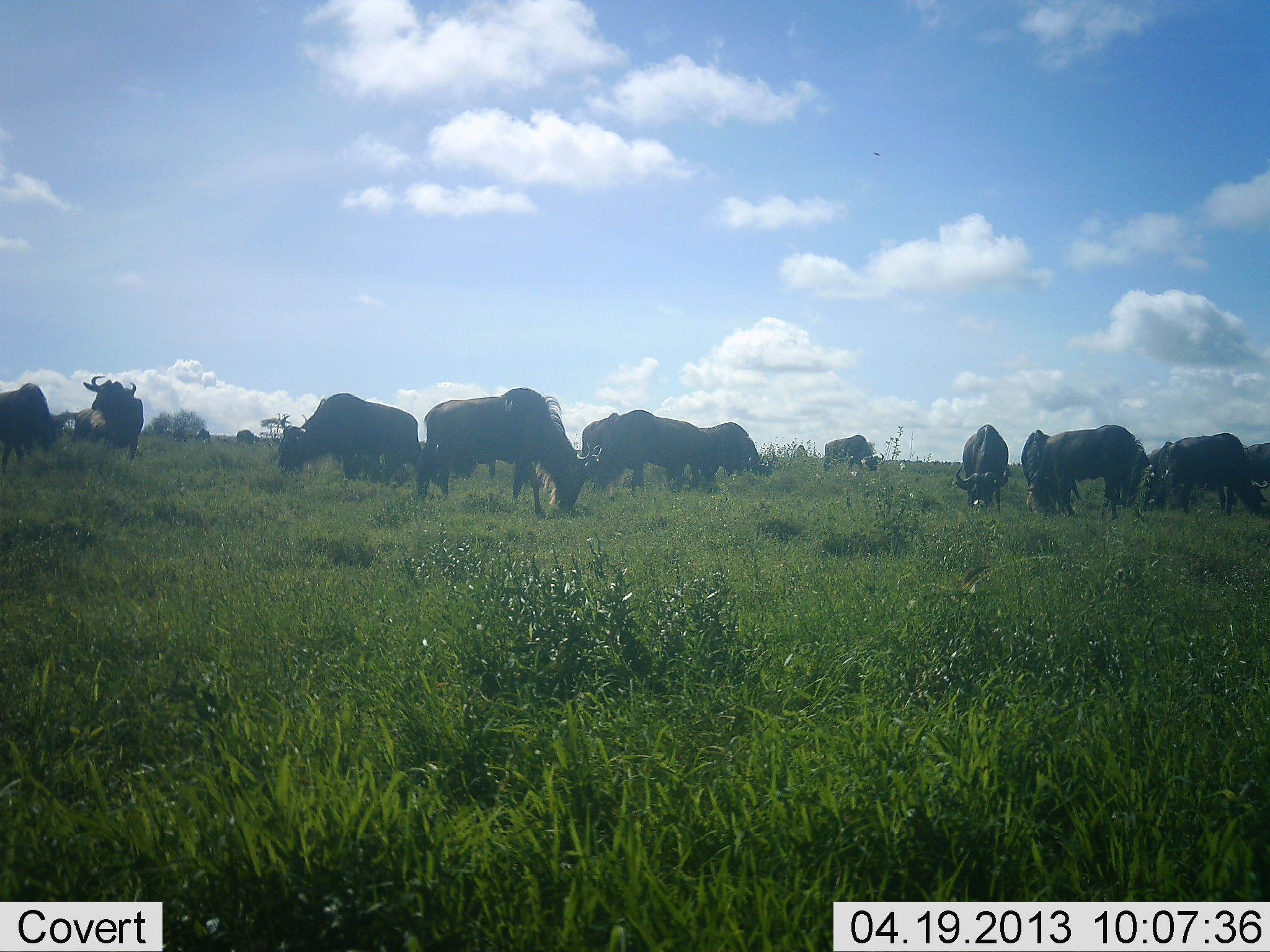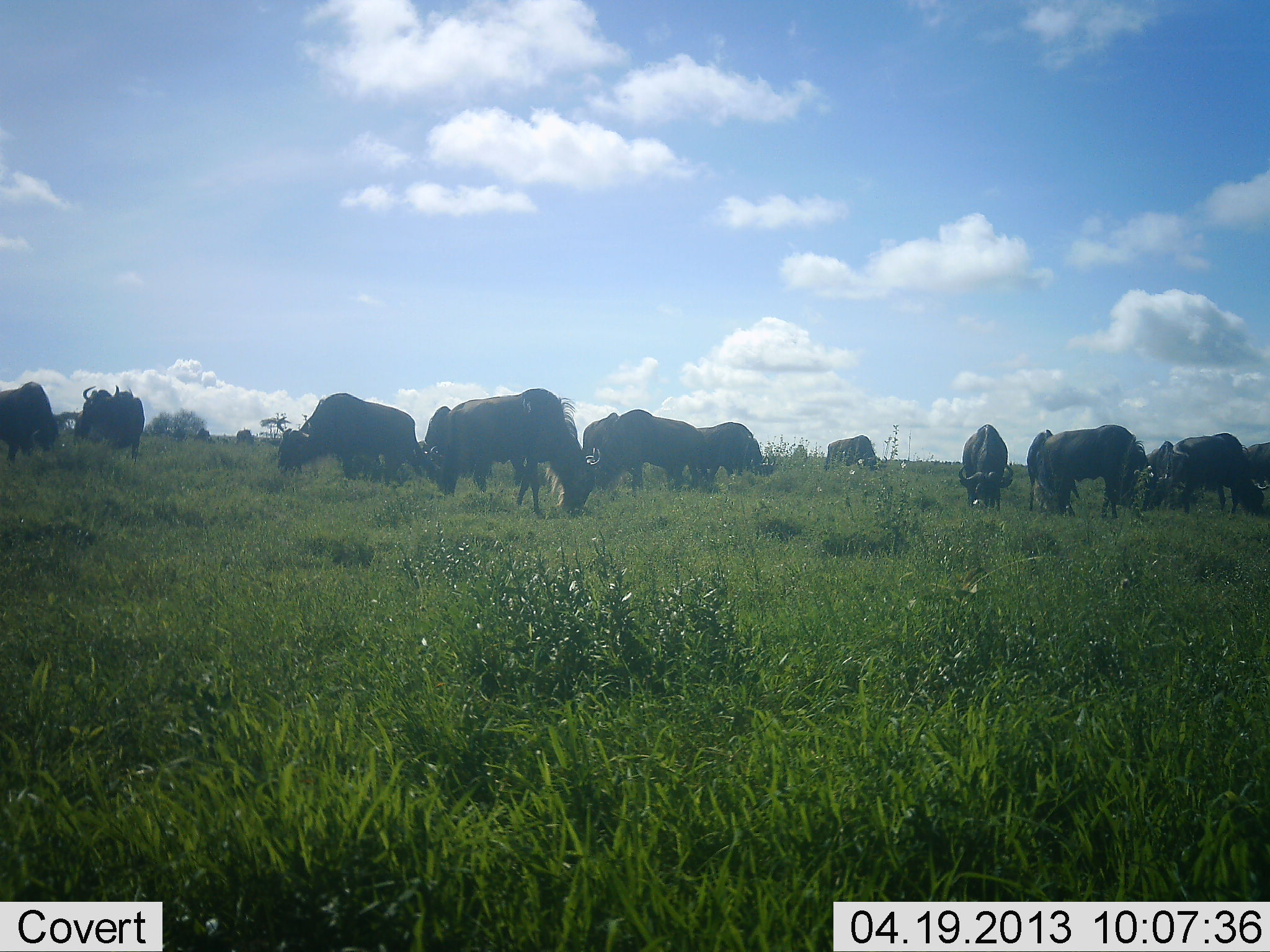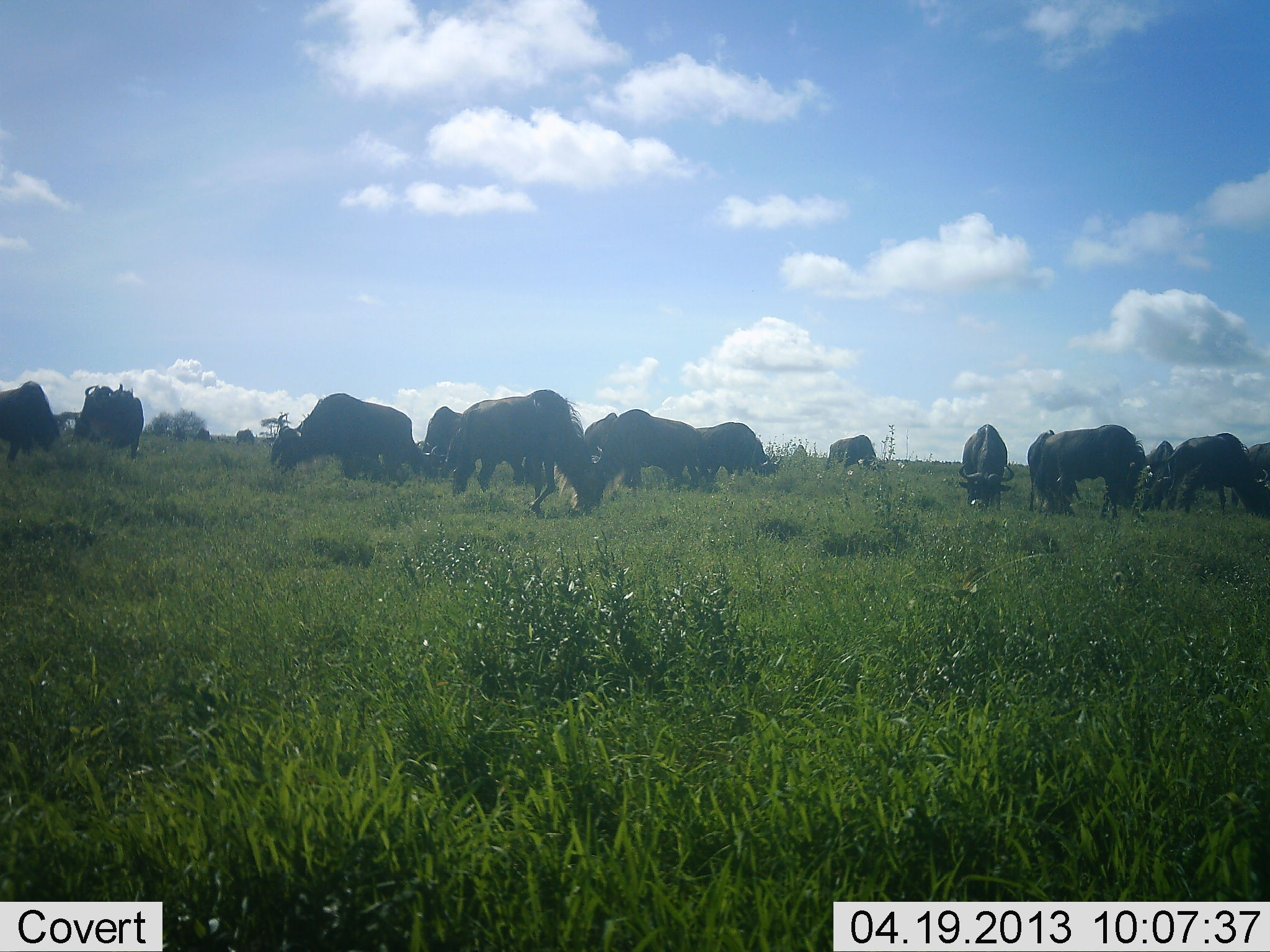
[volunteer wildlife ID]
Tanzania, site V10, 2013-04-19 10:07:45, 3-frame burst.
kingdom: Animalia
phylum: Chordata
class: Mammalia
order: Artiodactyla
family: Bovidae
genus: Connochaetes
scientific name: Connochaetes taurinus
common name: blue wildebeest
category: wildebeest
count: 11-50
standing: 53%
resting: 6%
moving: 24%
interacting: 0%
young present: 0%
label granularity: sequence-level